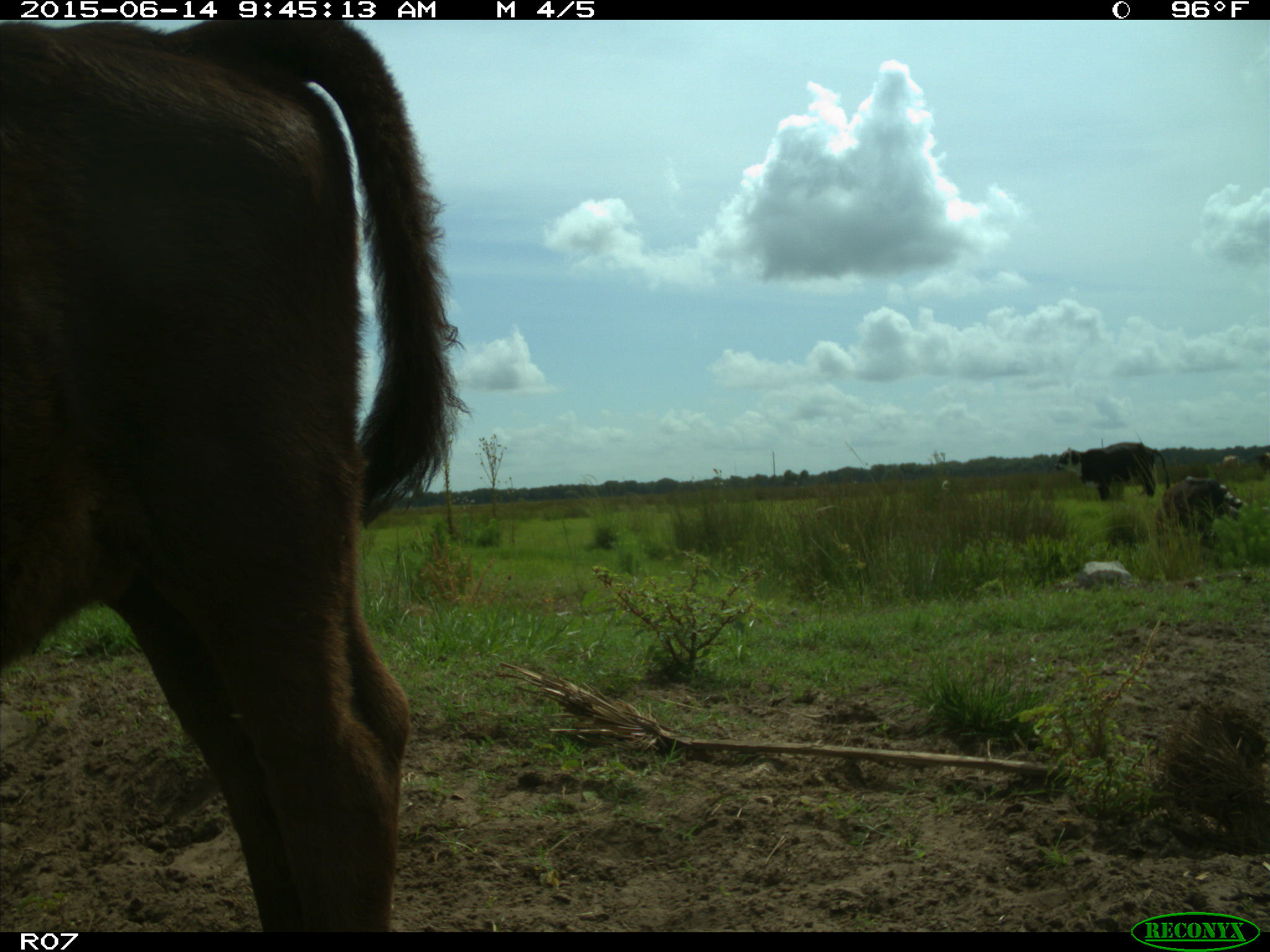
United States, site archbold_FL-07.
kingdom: Animalia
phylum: Chordata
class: Mammalia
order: Artiodactyla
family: Bovidae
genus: Bos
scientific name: Bos taurus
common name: domestic cow